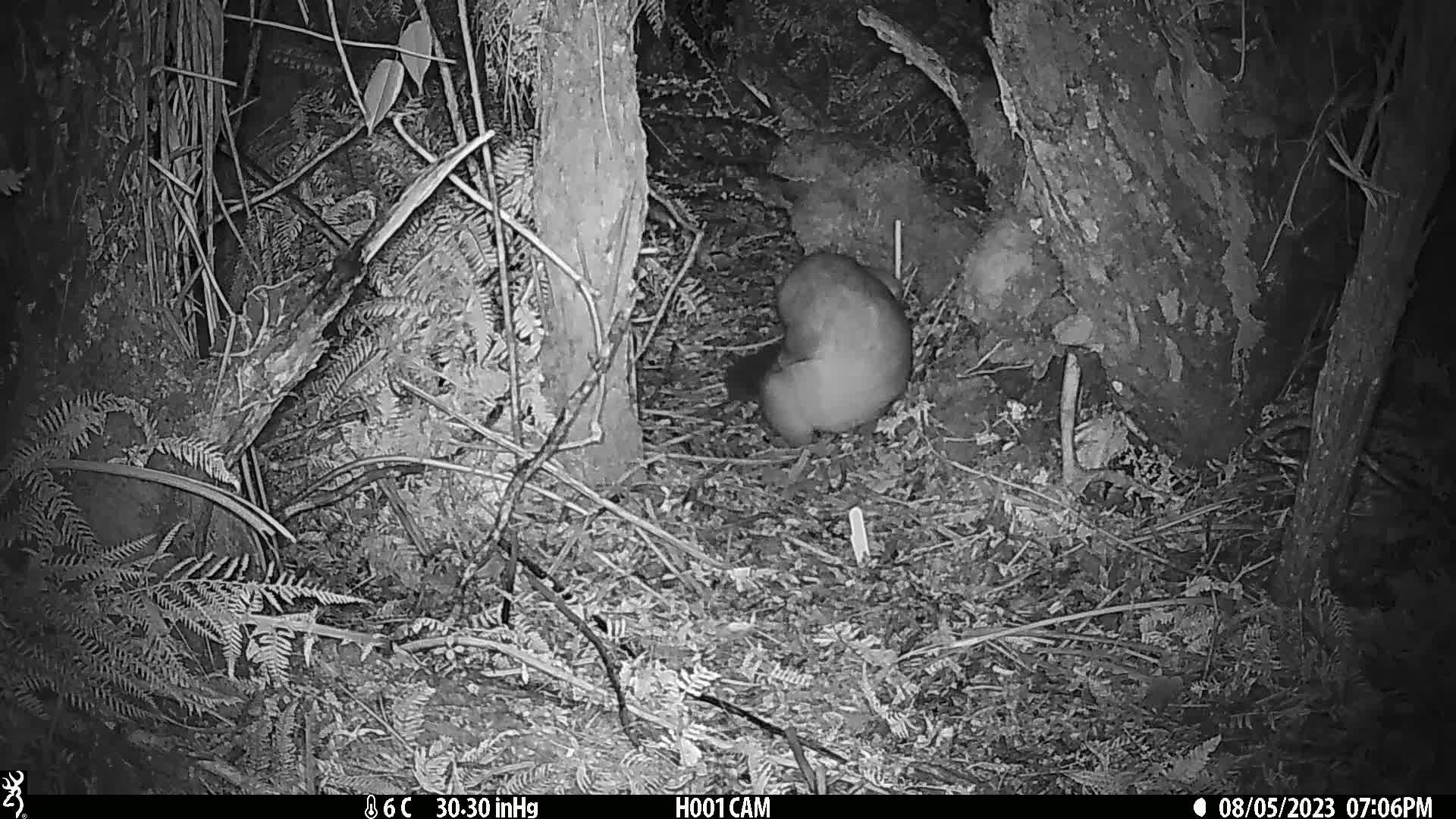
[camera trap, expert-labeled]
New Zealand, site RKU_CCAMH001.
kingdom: Animalia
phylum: Chordata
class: Mammalia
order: Diprotodontia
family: Phalangeridae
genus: Trichosurus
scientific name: Trichosurus vulpecula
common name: common brushtail possum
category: possum